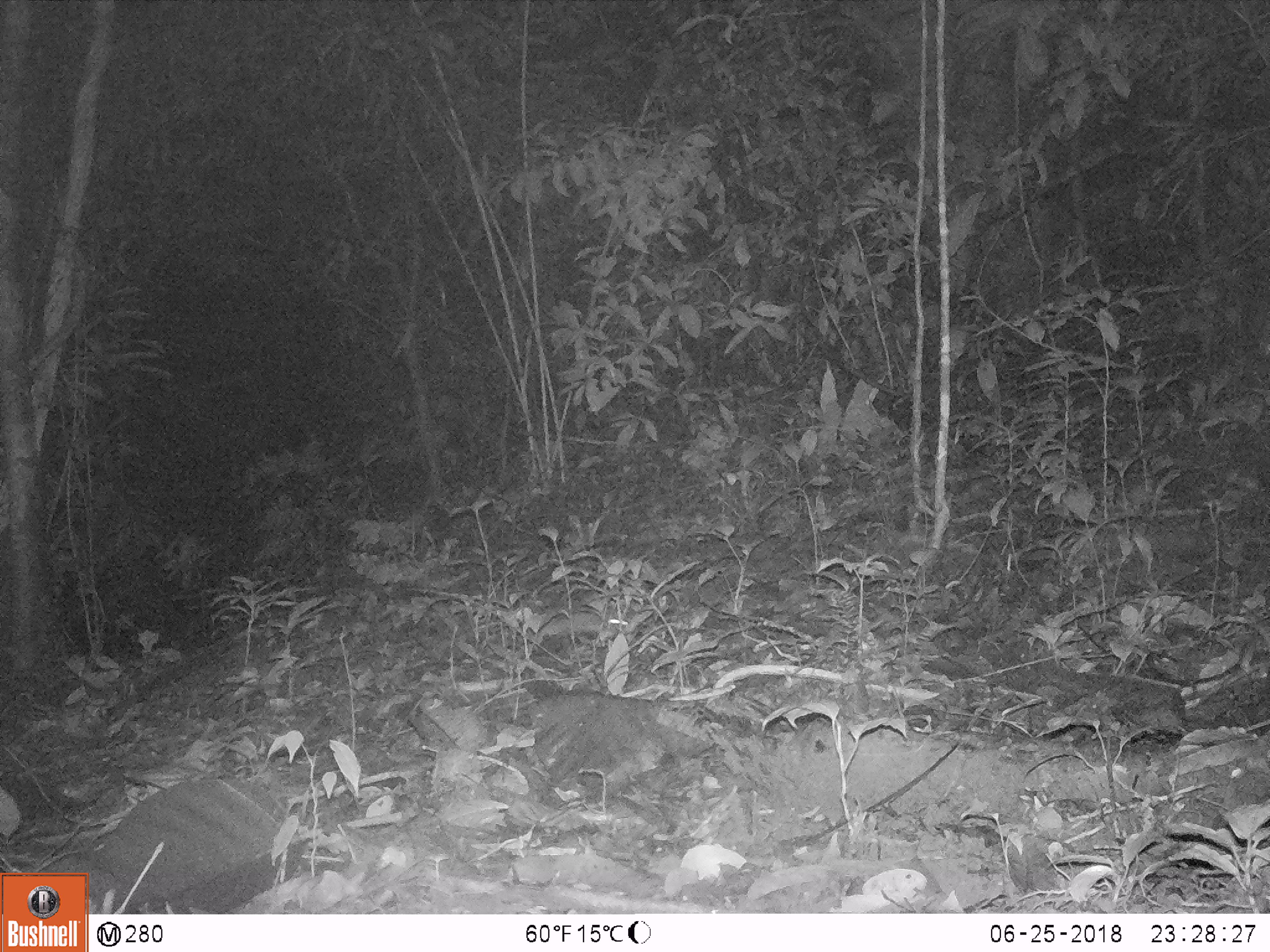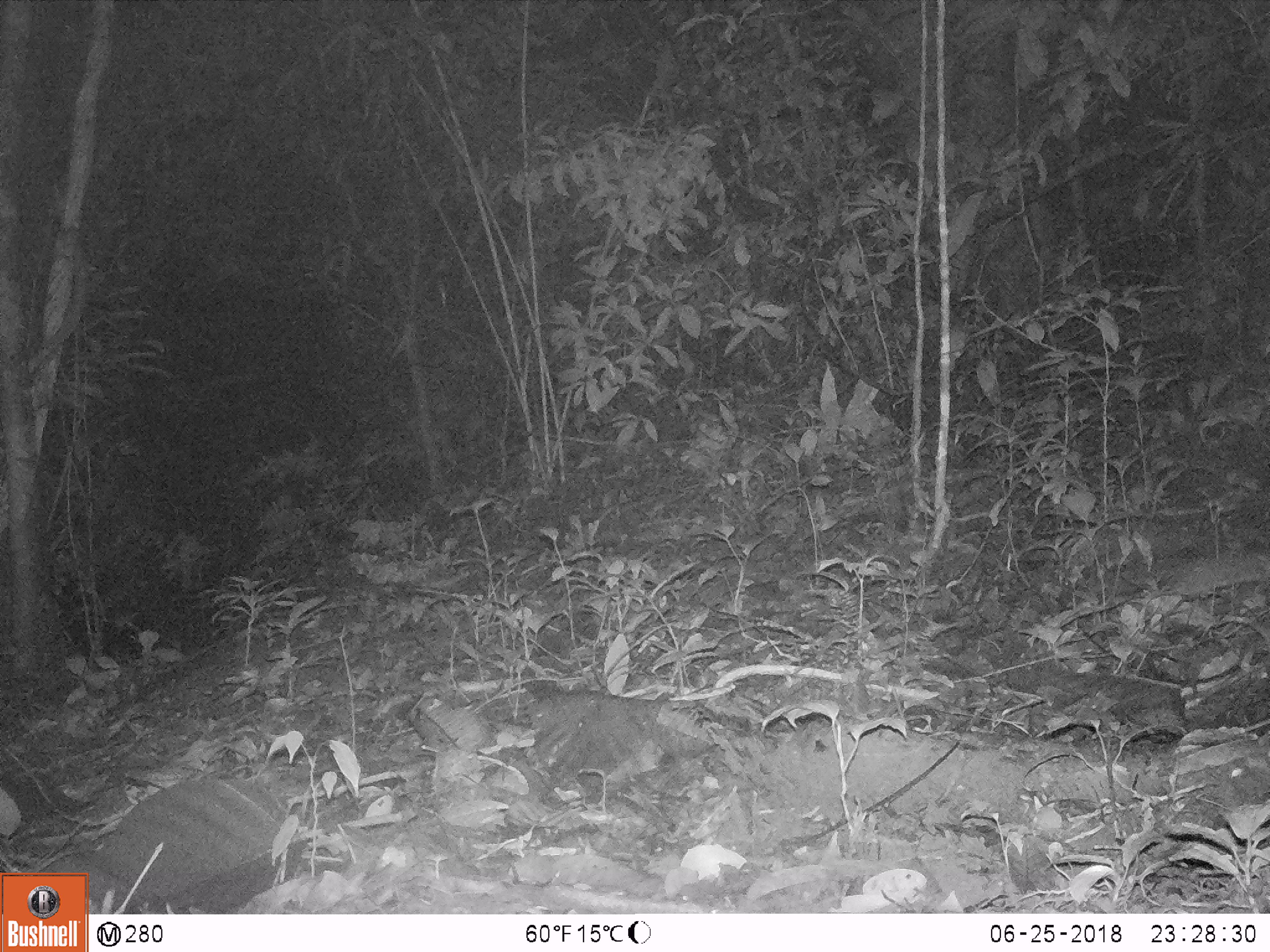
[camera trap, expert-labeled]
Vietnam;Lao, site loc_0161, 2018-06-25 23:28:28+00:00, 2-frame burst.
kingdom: Animalia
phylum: Chordata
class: Mammalia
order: Rodentia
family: Muridae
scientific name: Muridae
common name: old-world mice and rats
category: unidentified murid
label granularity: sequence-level